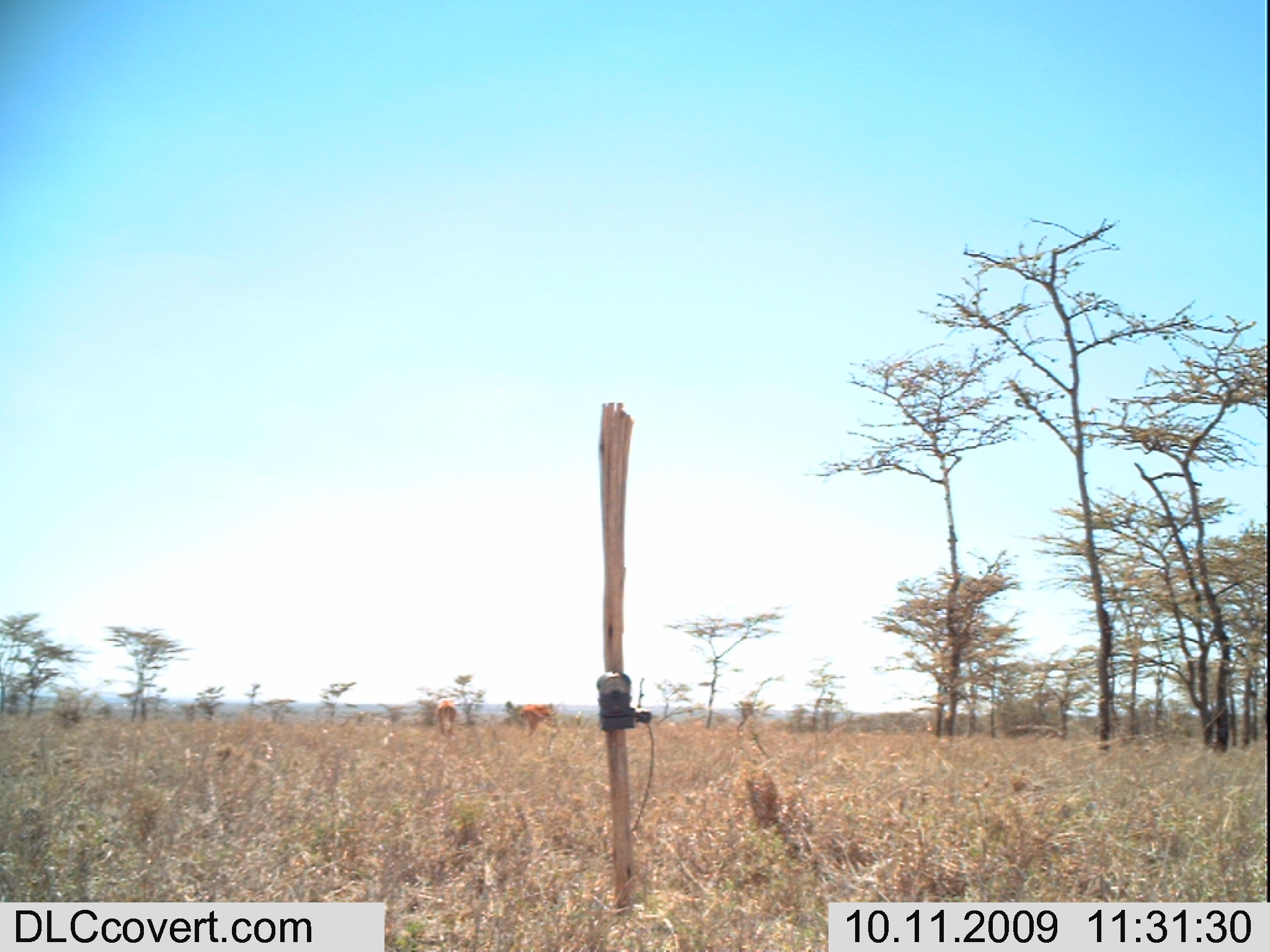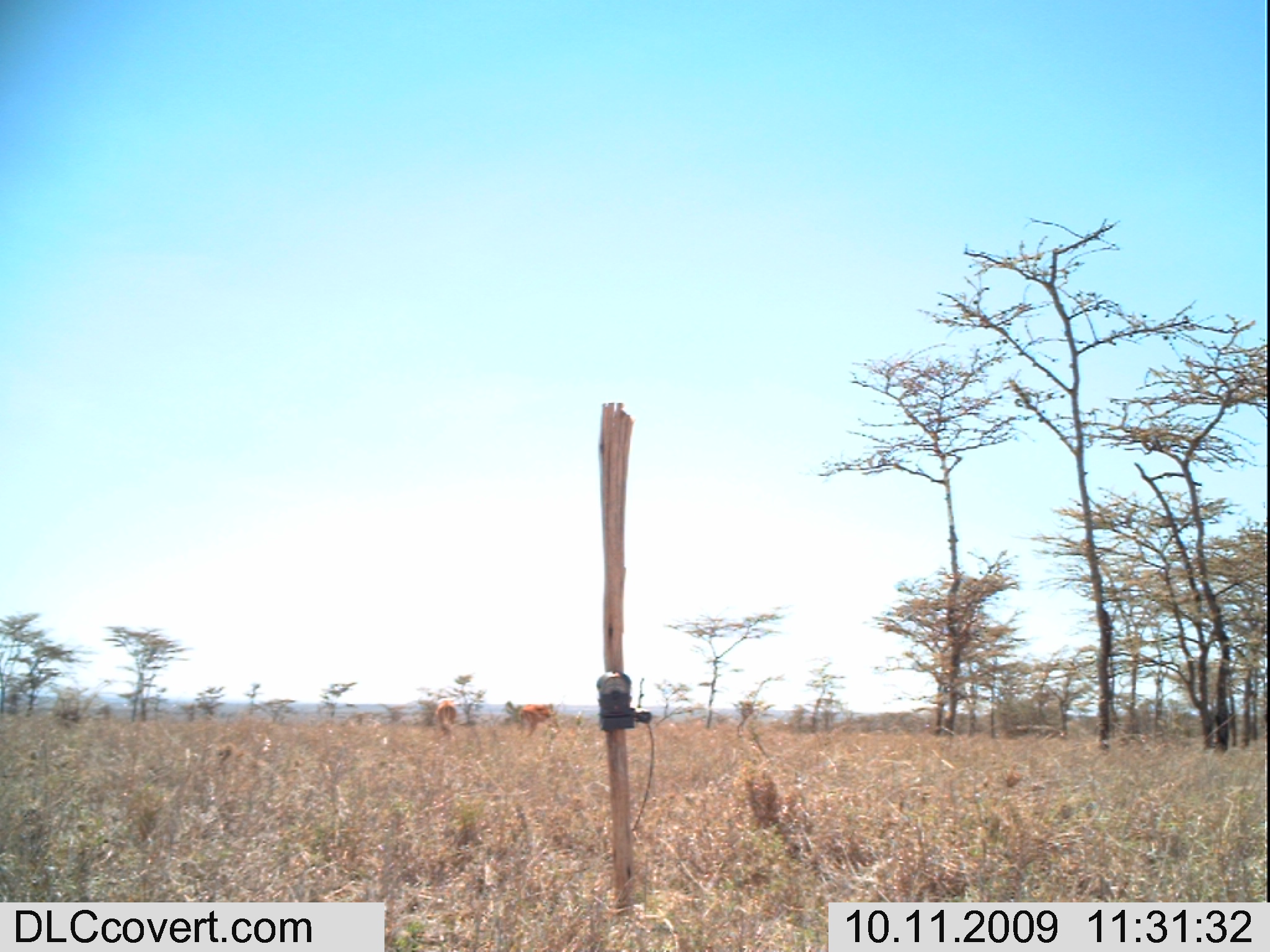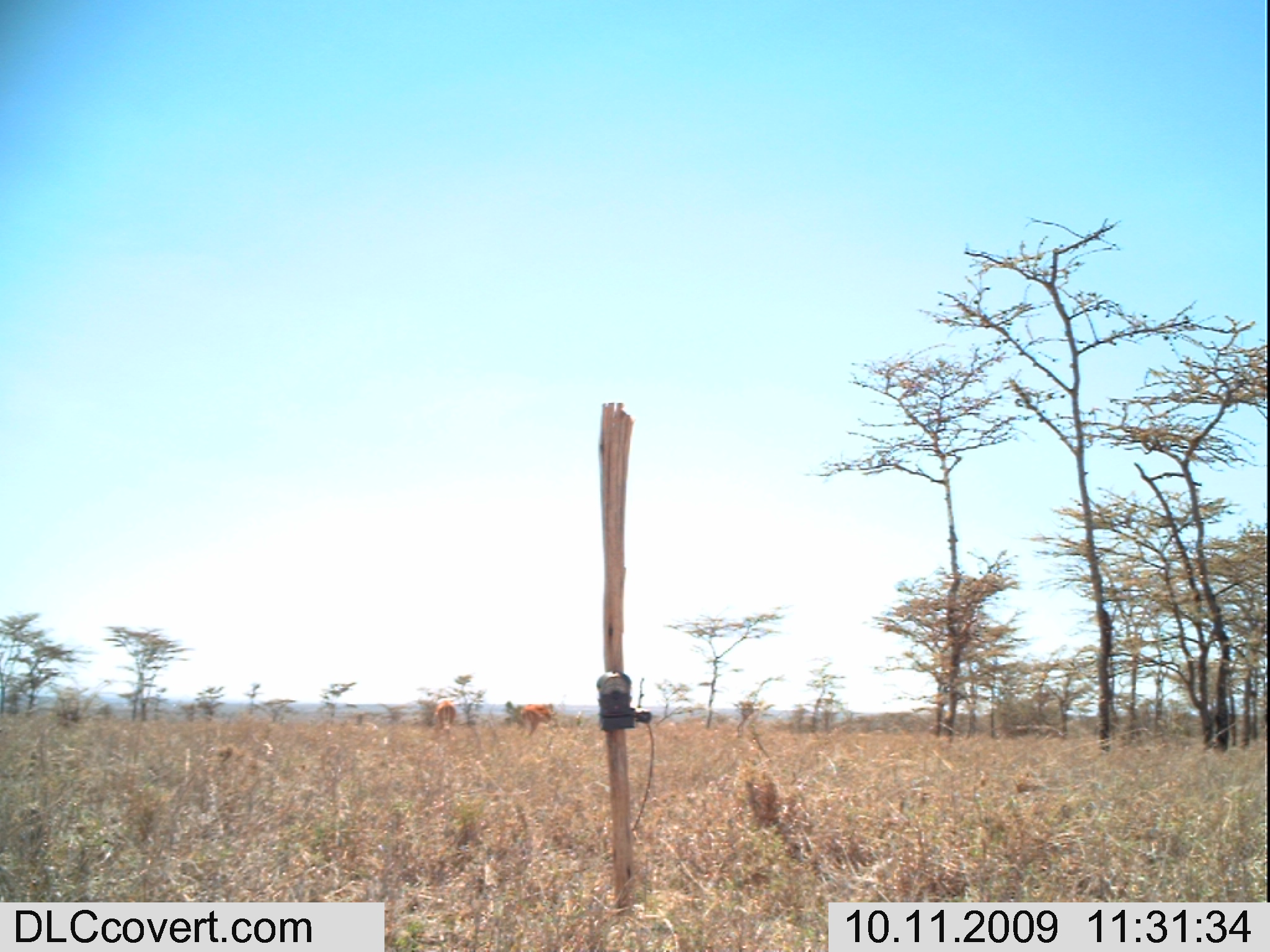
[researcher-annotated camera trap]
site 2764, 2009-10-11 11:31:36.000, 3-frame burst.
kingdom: Animalia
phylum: Chordata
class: Mammalia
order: Artiodactyla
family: Bovidae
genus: Aepyceros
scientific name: Aepyceros melampus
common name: impala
Aepyceros melampus (impala), count 2.